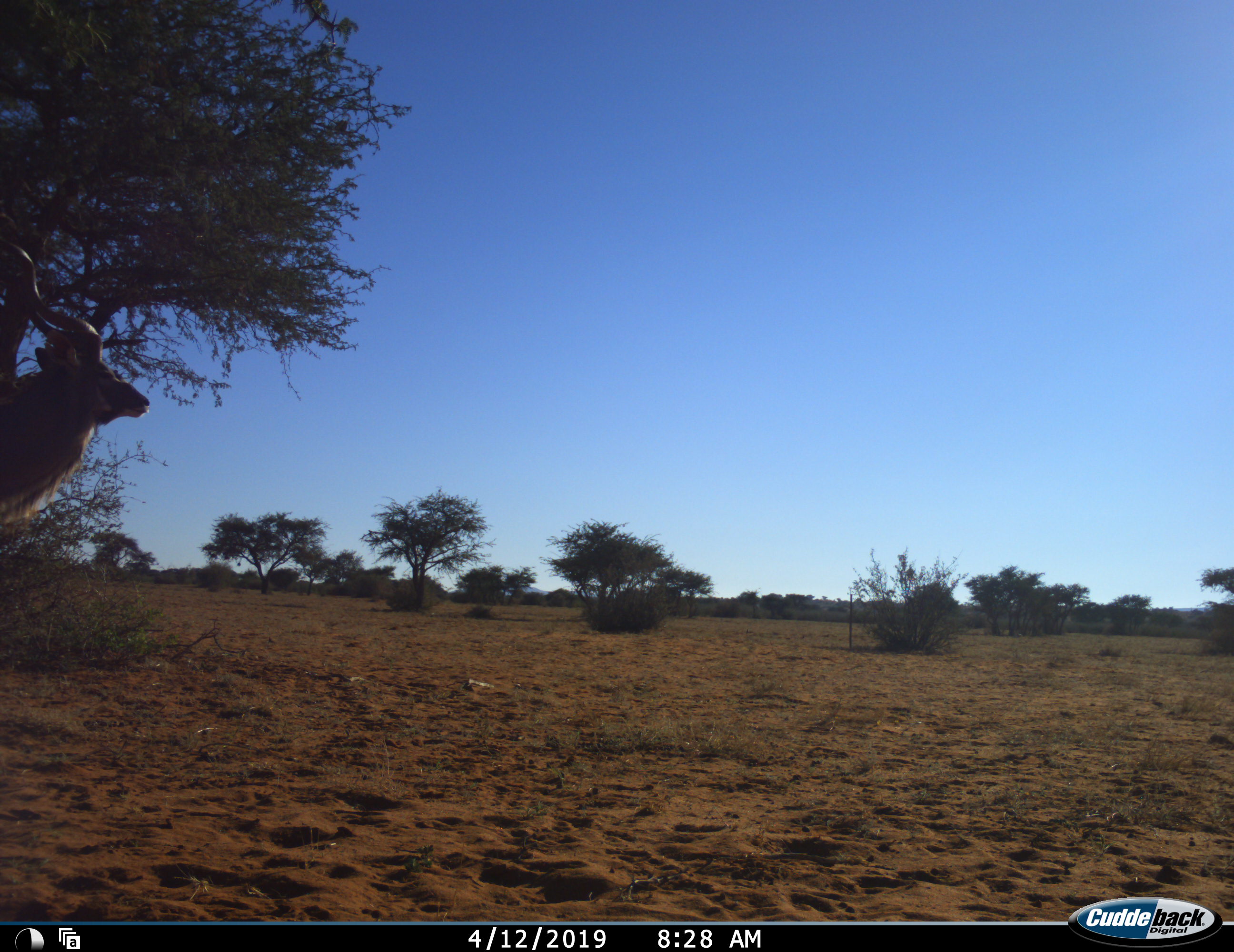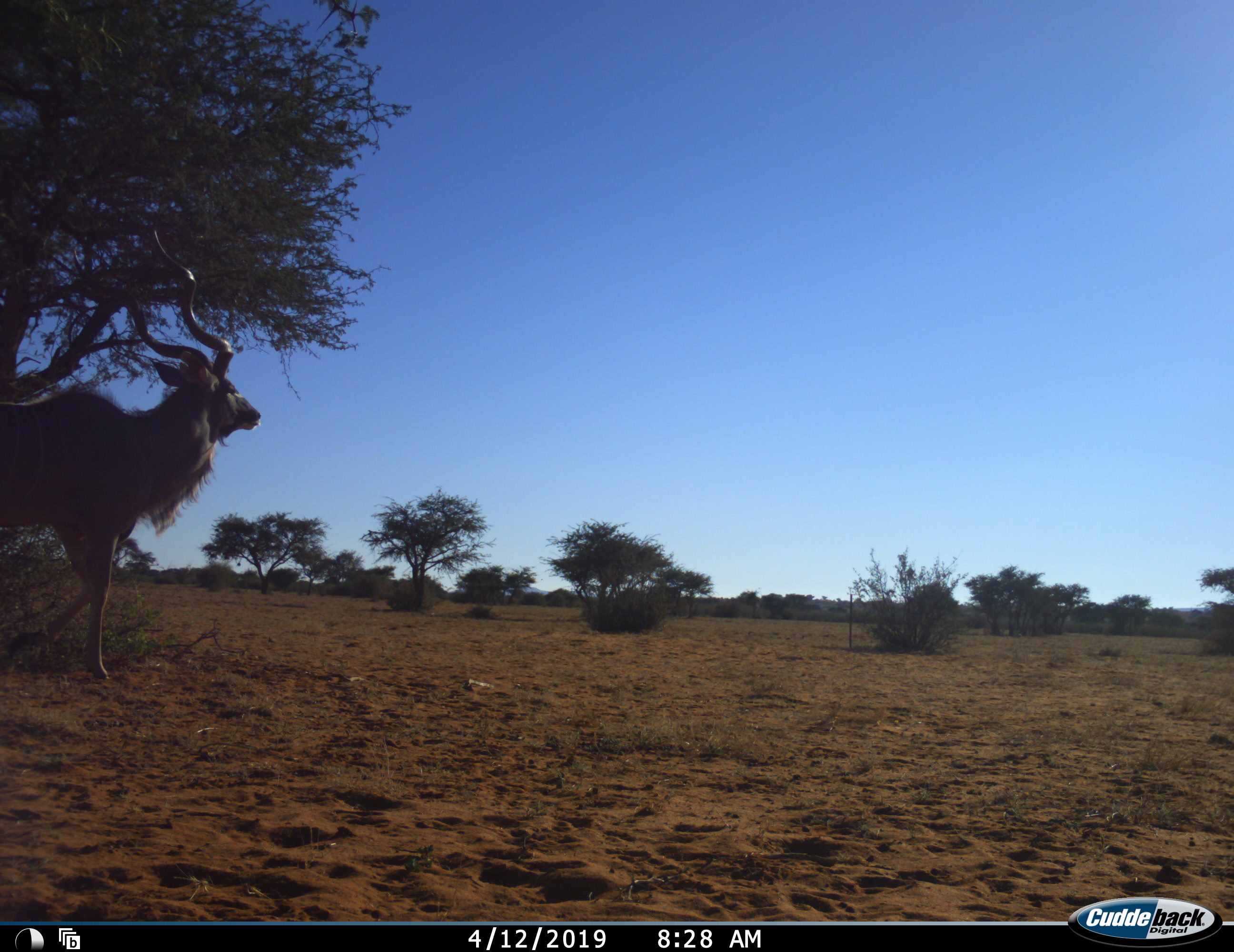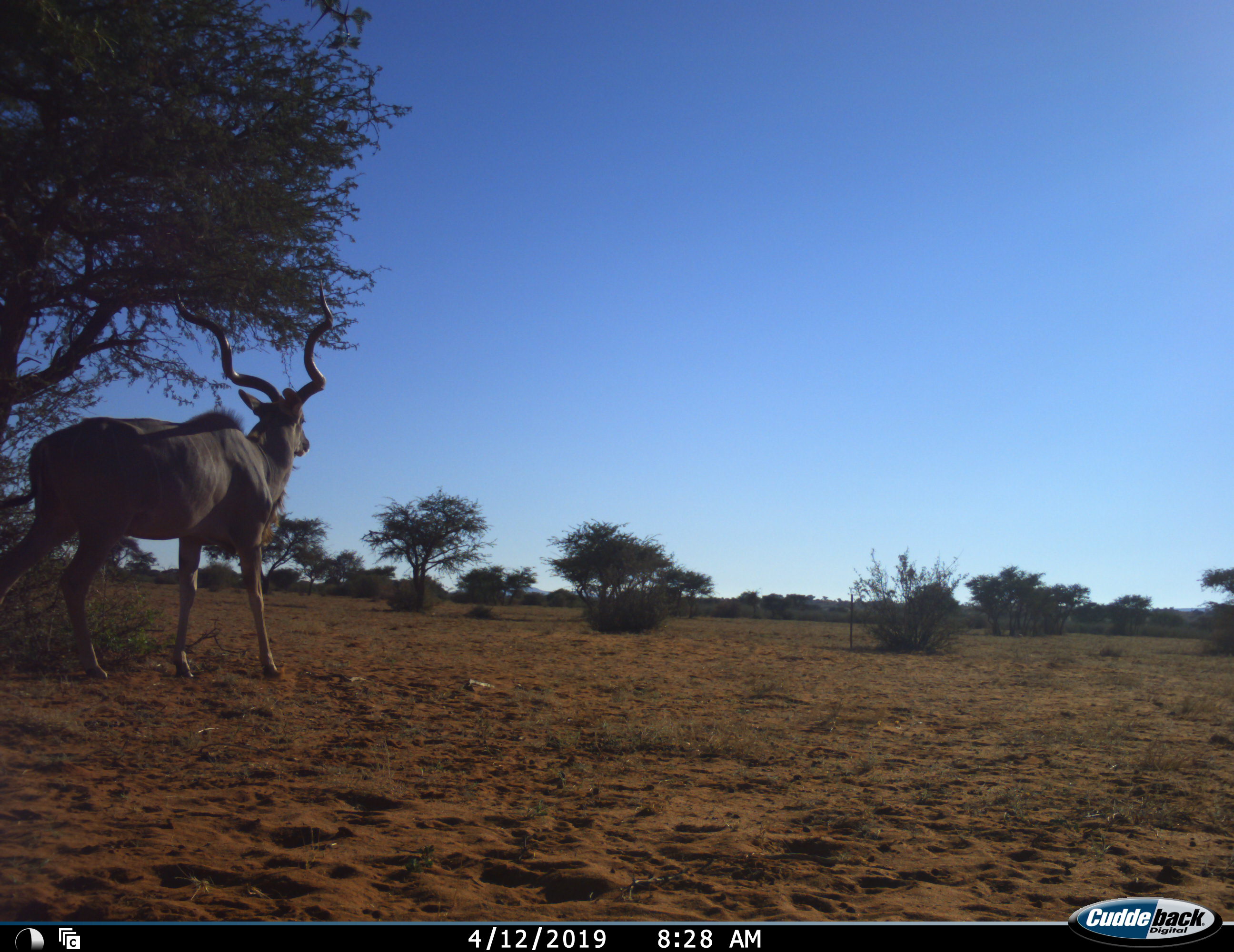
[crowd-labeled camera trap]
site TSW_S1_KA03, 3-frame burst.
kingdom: Animalia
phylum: Chordata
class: Mammalia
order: Artiodactyla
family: Bovidae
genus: Tragelaphus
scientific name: Tragelaphus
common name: kudu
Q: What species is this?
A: Kudu (Tragelaphus).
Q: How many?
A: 1.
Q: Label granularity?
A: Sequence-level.